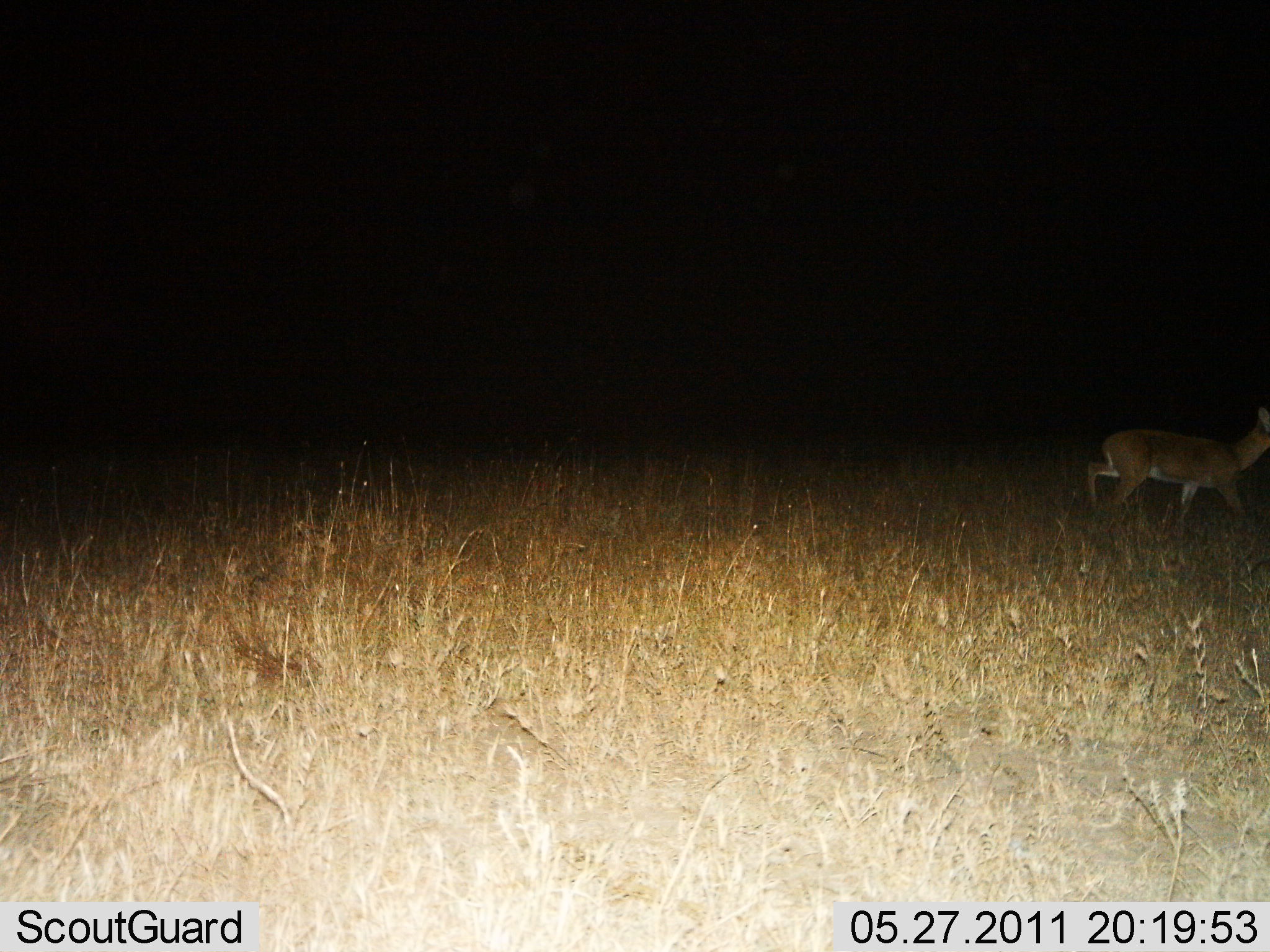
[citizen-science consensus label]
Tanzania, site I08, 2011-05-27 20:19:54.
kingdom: Animalia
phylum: Chordata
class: Mammalia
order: Artiodactyla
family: Bovidae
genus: Redunca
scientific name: Redunca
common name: reedbuck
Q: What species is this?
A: Reedbuck (Redunca).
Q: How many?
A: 1.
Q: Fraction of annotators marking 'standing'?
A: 13%.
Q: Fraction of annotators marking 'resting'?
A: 0%.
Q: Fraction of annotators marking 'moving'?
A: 87%.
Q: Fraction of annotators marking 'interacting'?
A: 0%.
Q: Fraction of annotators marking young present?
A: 0%.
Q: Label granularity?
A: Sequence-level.